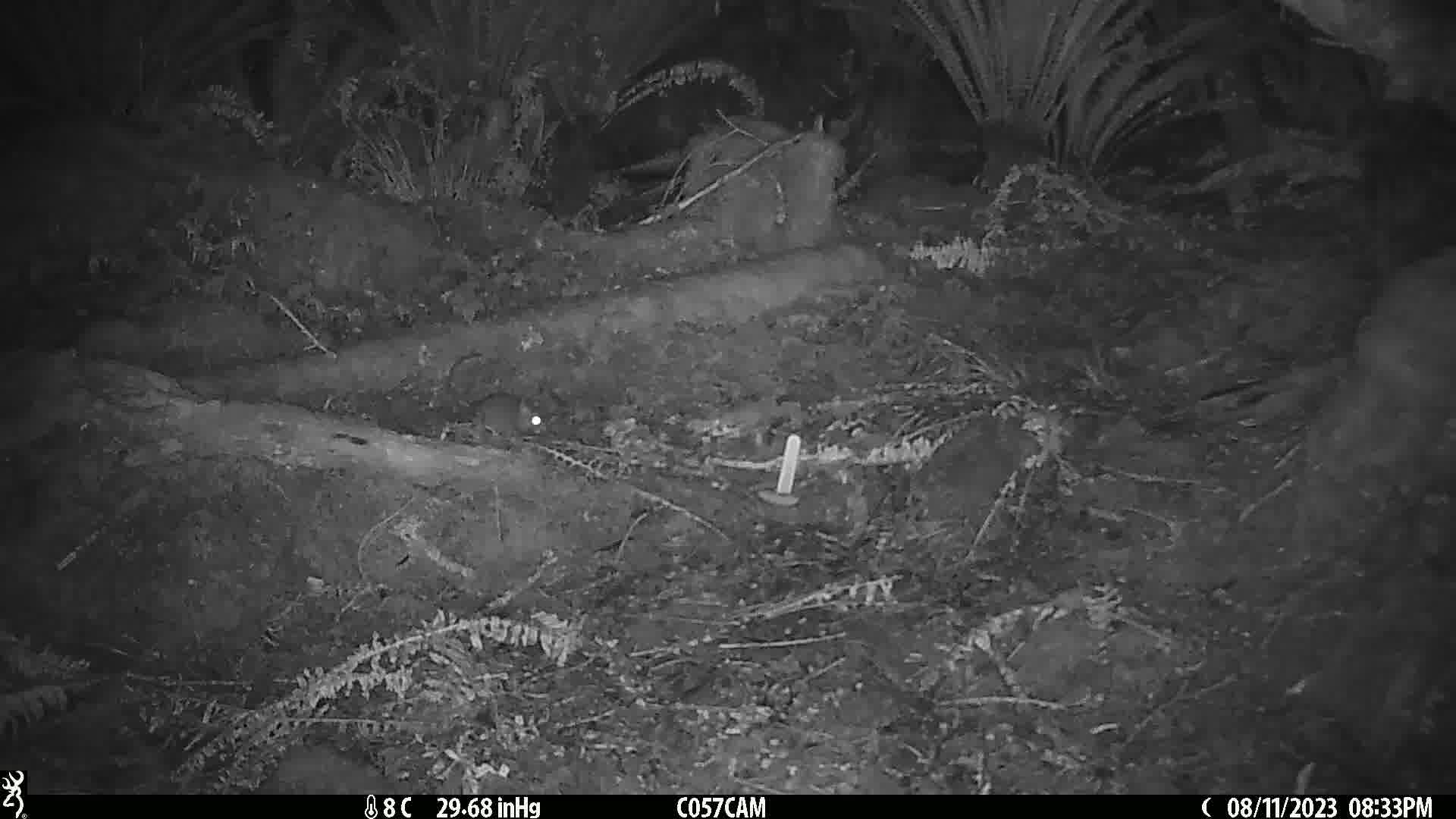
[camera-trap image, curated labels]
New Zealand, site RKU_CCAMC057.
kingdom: Animalia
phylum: Chordata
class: Mammalia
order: Rodentia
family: Muridae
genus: Rattus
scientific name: Rattus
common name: rat